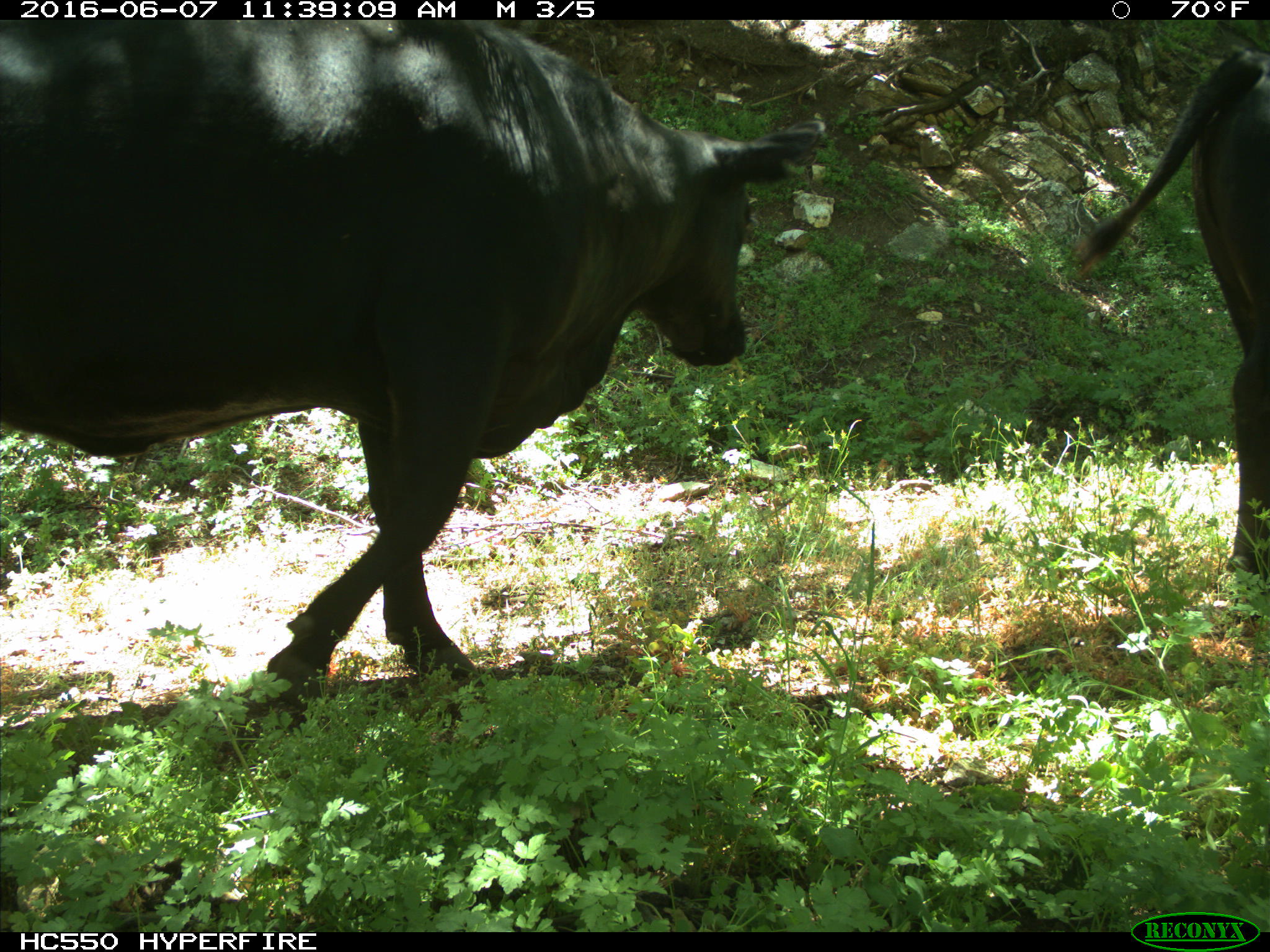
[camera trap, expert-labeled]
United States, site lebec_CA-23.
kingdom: Animalia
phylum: Chordata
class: Mammalia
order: Artiodactyla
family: Bovidae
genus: Bos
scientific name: Bos taurus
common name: domestic cow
Bos taurus (domestic cow).